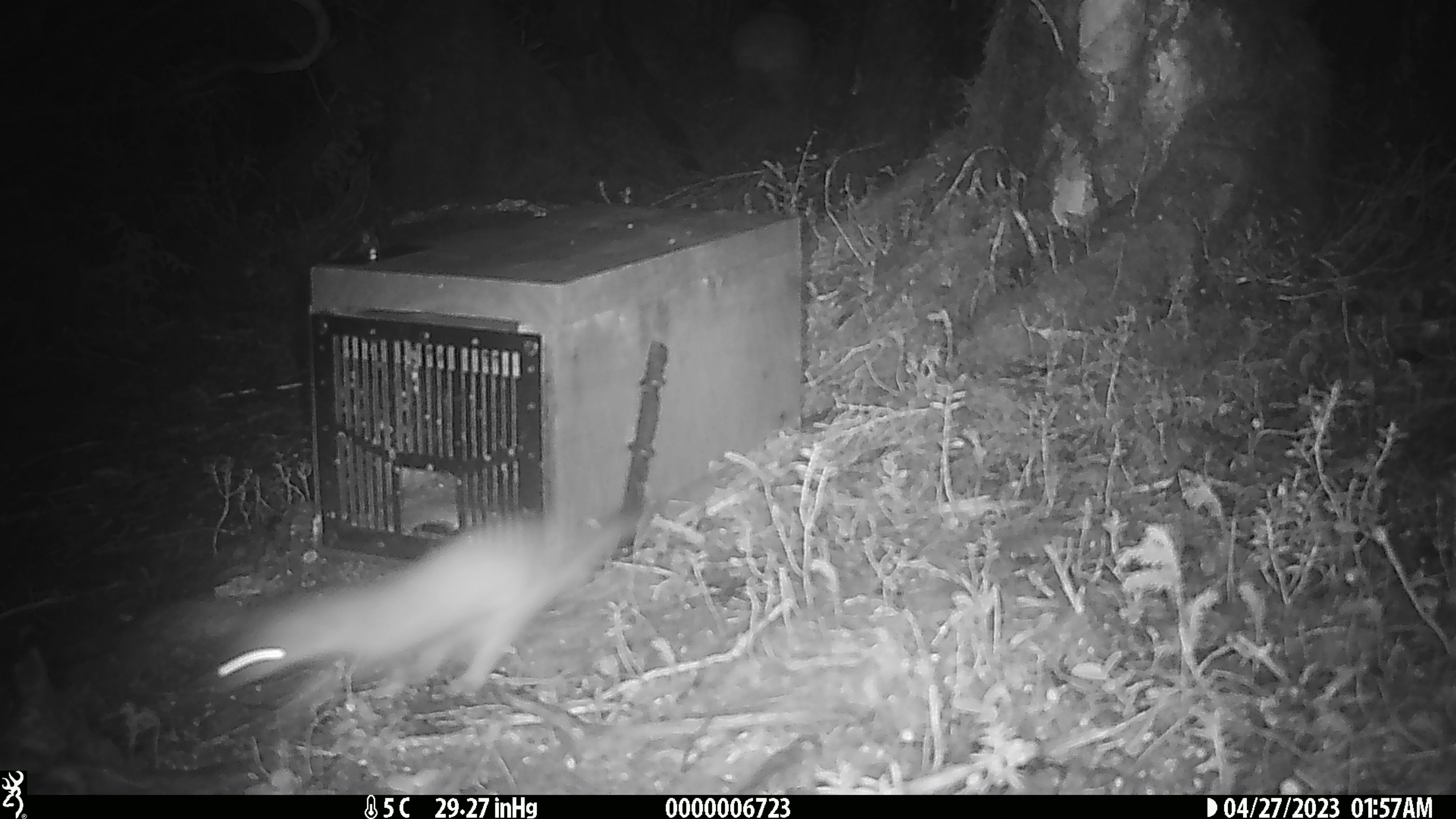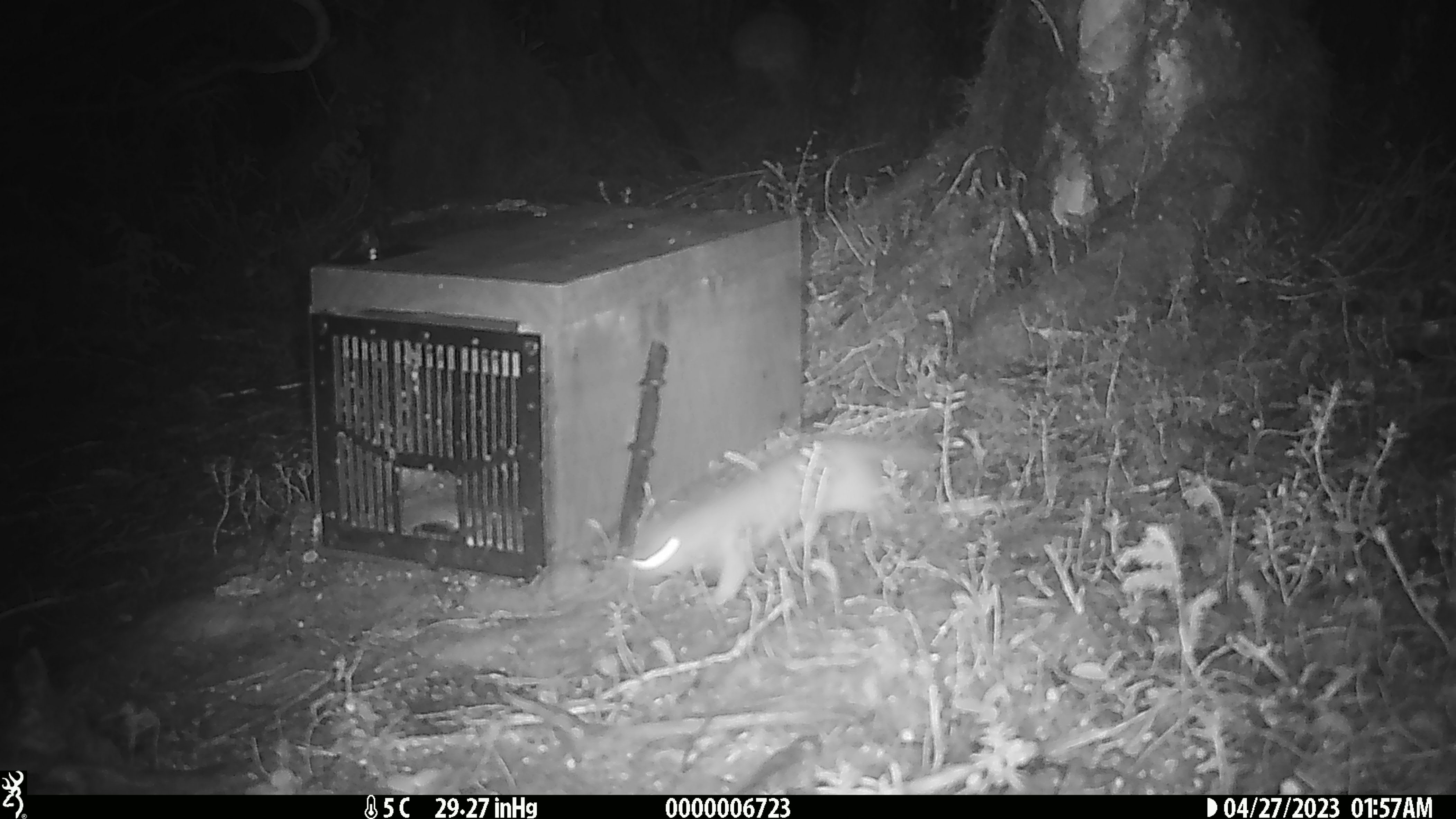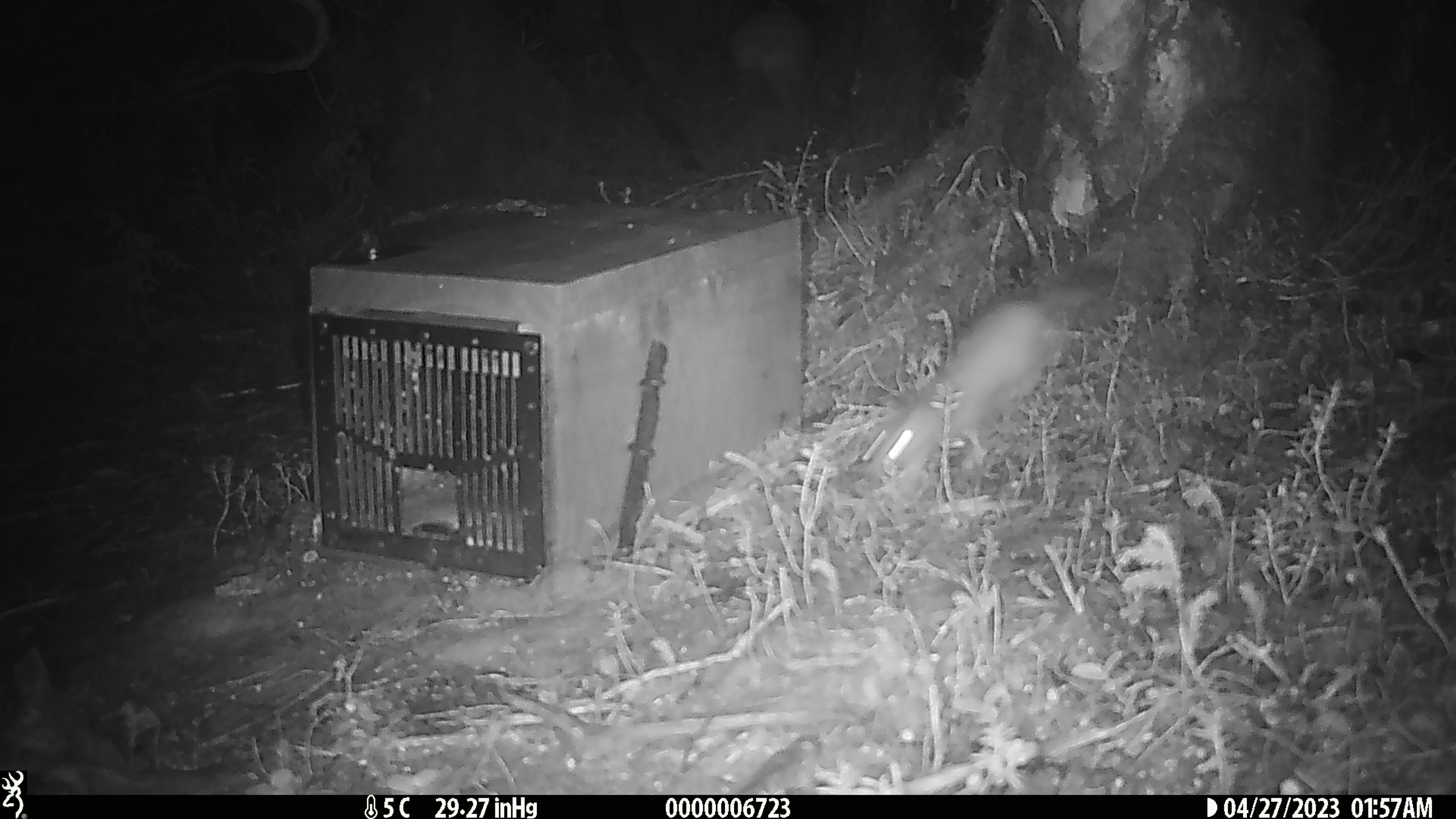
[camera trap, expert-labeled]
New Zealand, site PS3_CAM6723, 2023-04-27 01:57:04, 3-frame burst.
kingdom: Animalia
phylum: Chordata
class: Mammalia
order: Carnivora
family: Mustelidae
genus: Mustela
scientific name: Mustela erminea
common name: stoat